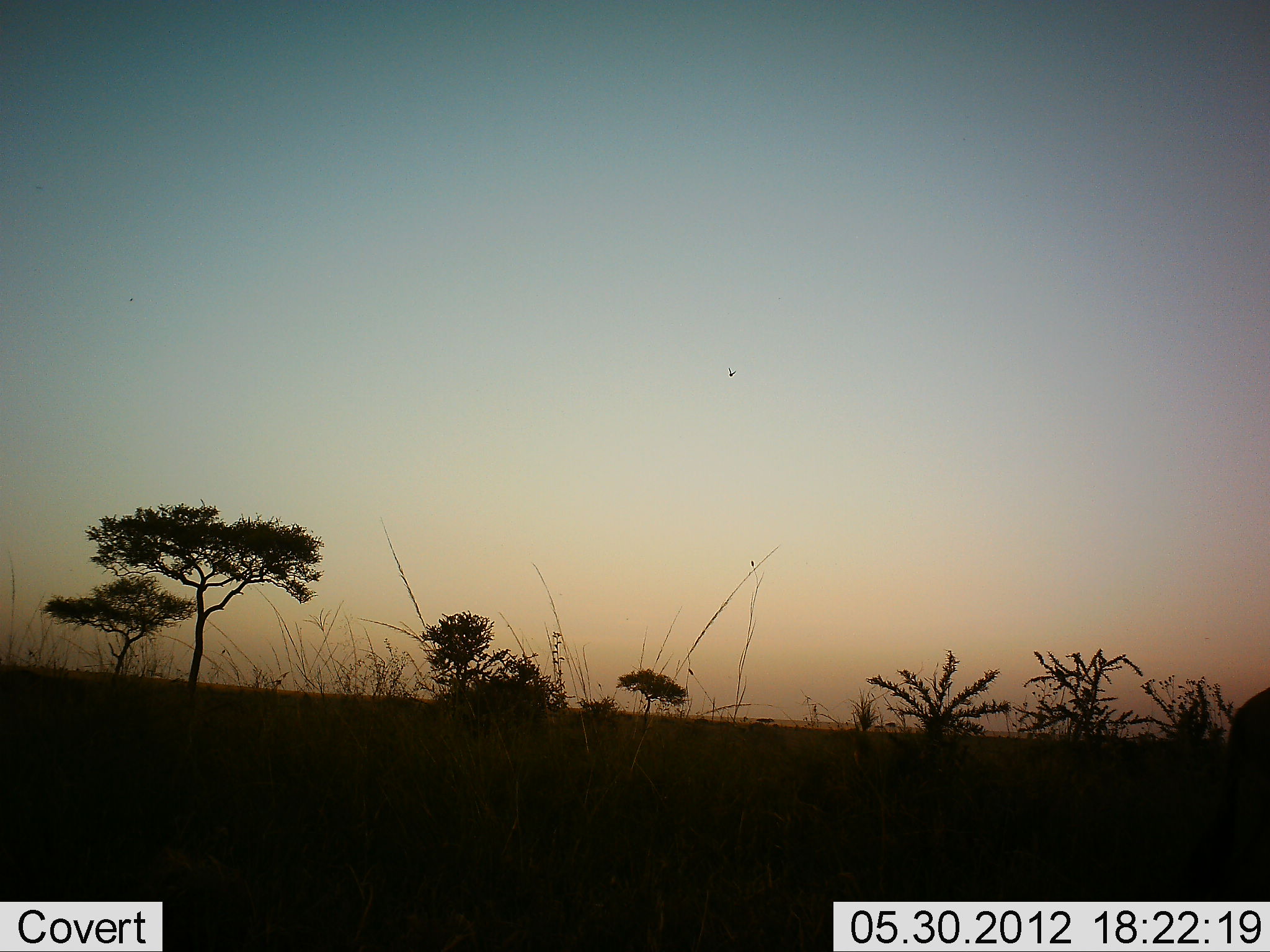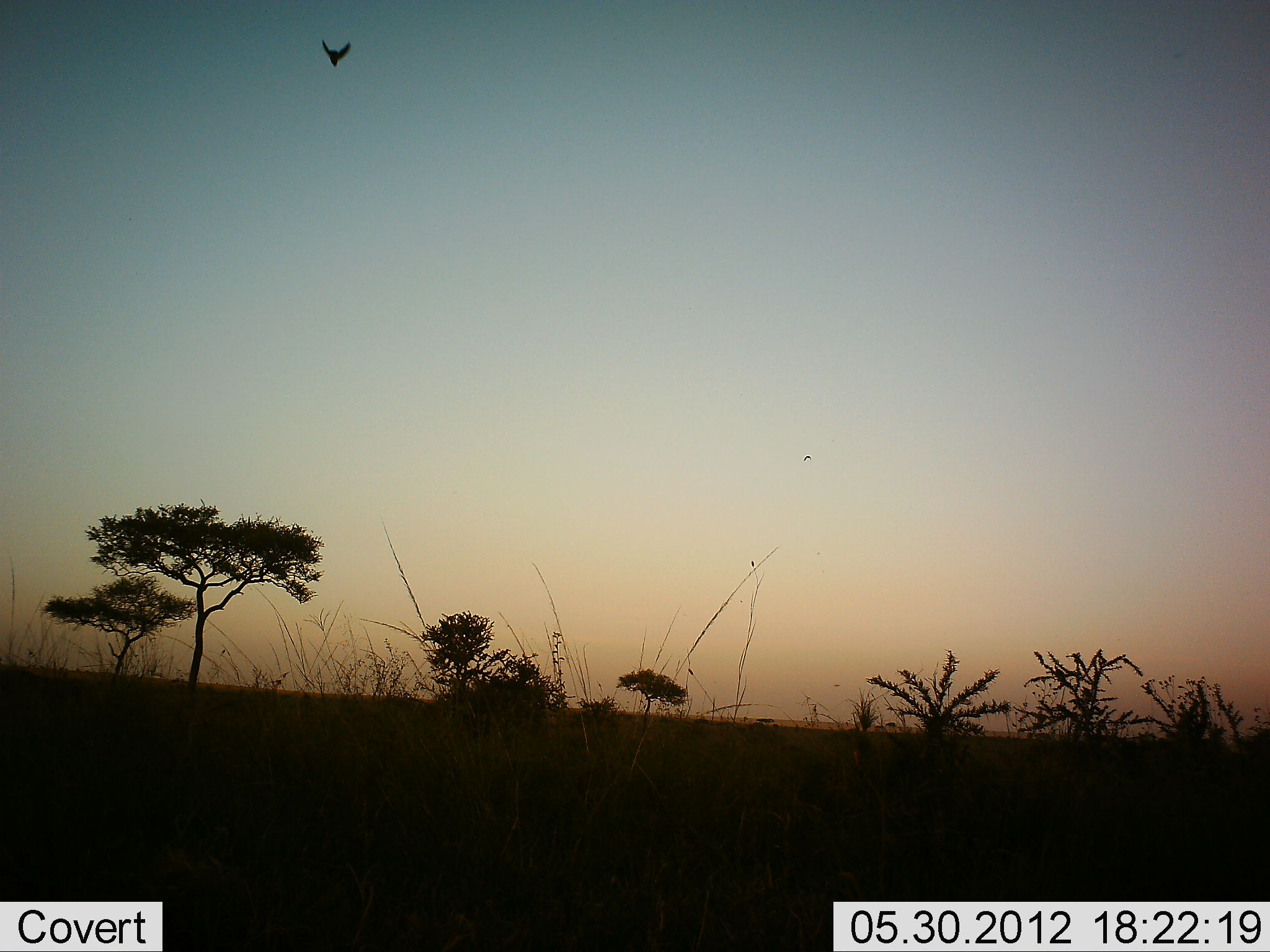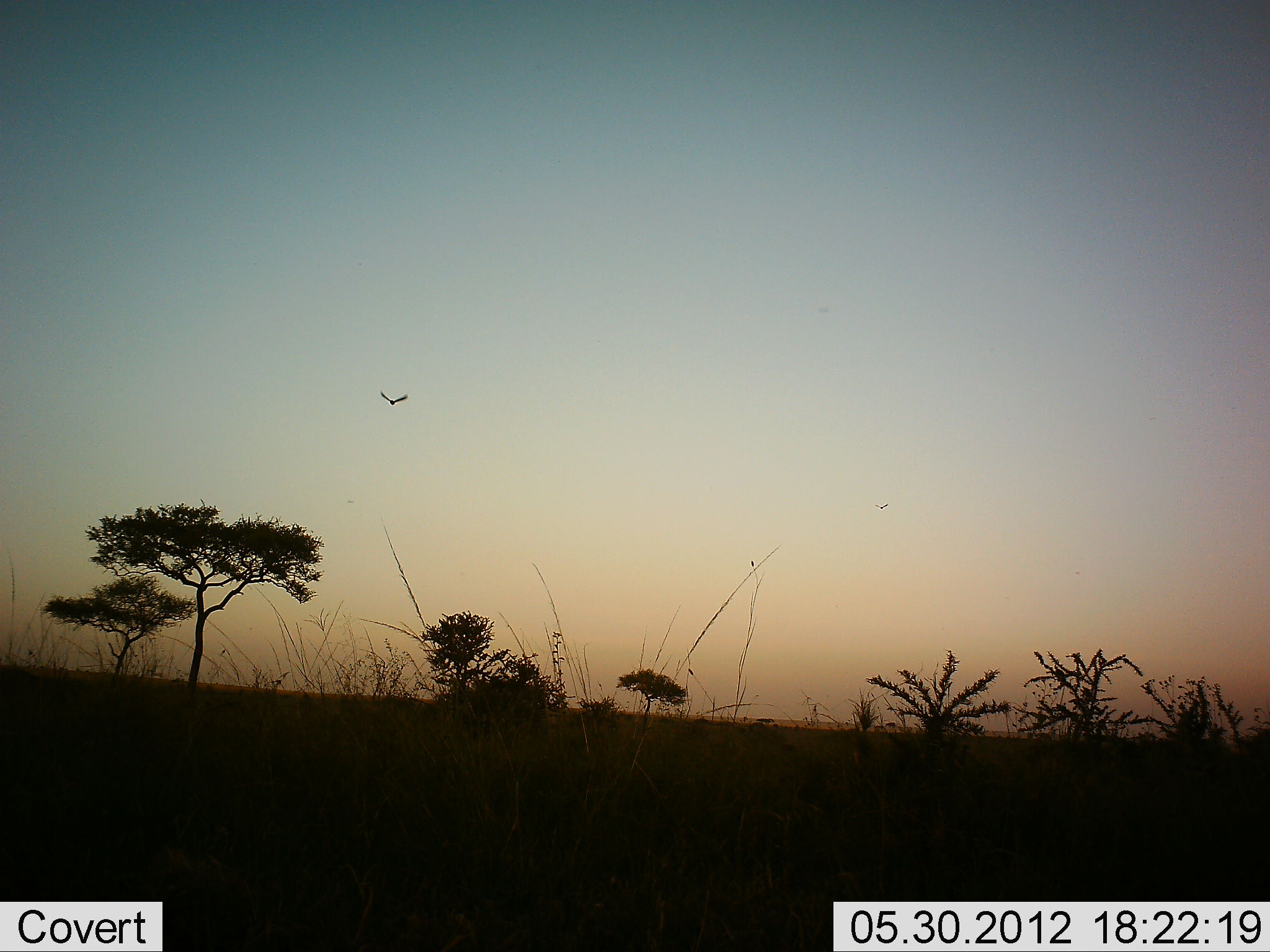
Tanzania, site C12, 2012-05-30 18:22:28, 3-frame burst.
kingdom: Animalia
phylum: Chordata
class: Aves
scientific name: Aves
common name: bird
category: otherbird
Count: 1.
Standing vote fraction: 0%.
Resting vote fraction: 0%.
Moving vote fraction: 100%.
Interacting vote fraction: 0%.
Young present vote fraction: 0%.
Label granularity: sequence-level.